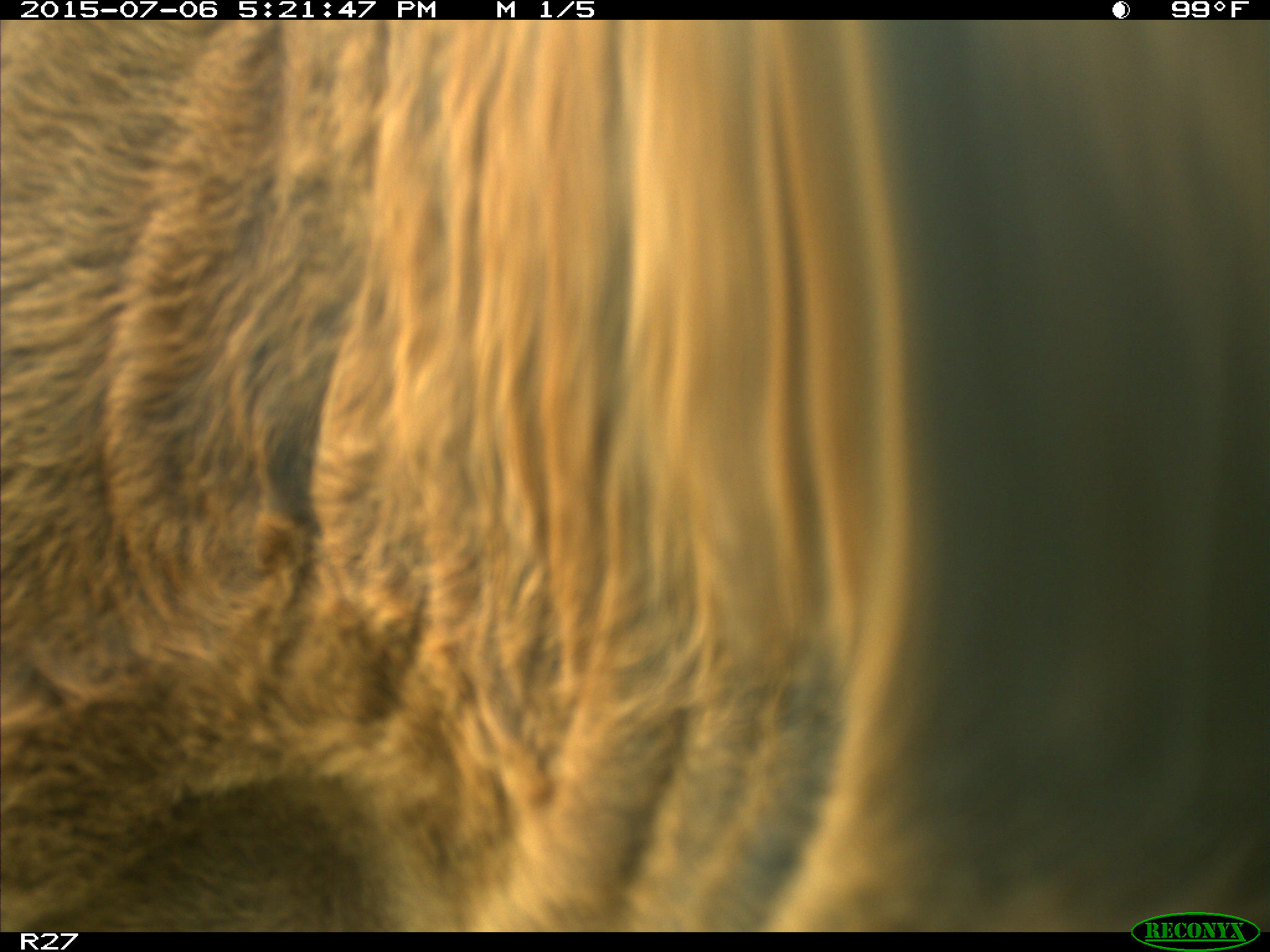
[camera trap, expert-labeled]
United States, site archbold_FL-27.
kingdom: Animalia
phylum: Chordata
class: Mammalia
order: Artiodactyla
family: Bovidae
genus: Bos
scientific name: Bos taurus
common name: domestic cow